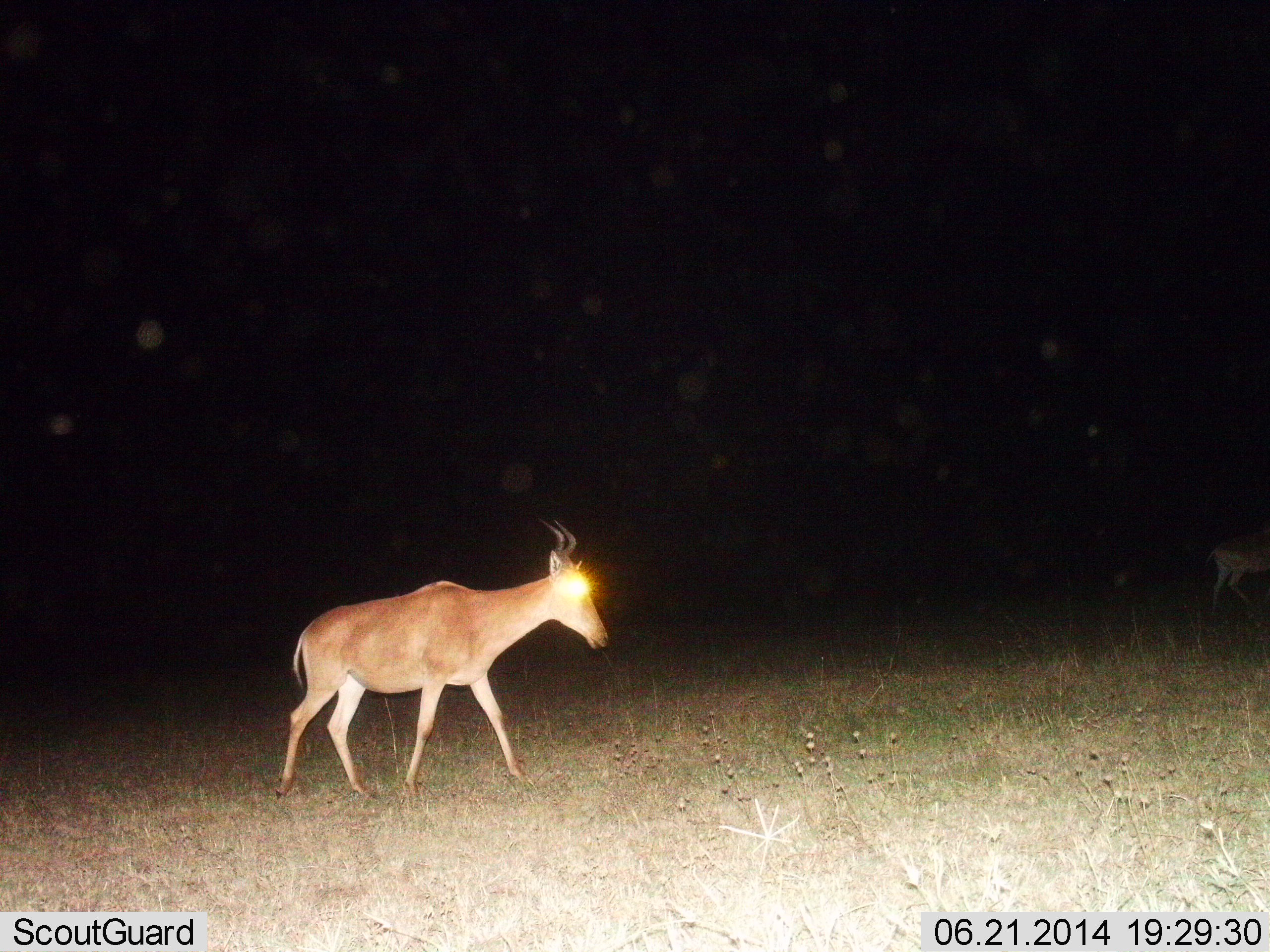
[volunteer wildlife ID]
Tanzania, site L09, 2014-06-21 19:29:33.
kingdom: Animalia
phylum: Chordata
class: Mammalia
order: Artiodactyla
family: Bovidae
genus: Alcelaphus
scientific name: Alcelaphus buselaphus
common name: hartebeest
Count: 1.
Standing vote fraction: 10%.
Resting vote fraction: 0%.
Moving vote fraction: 100%.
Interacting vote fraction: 0%.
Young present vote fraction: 0%.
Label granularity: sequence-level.